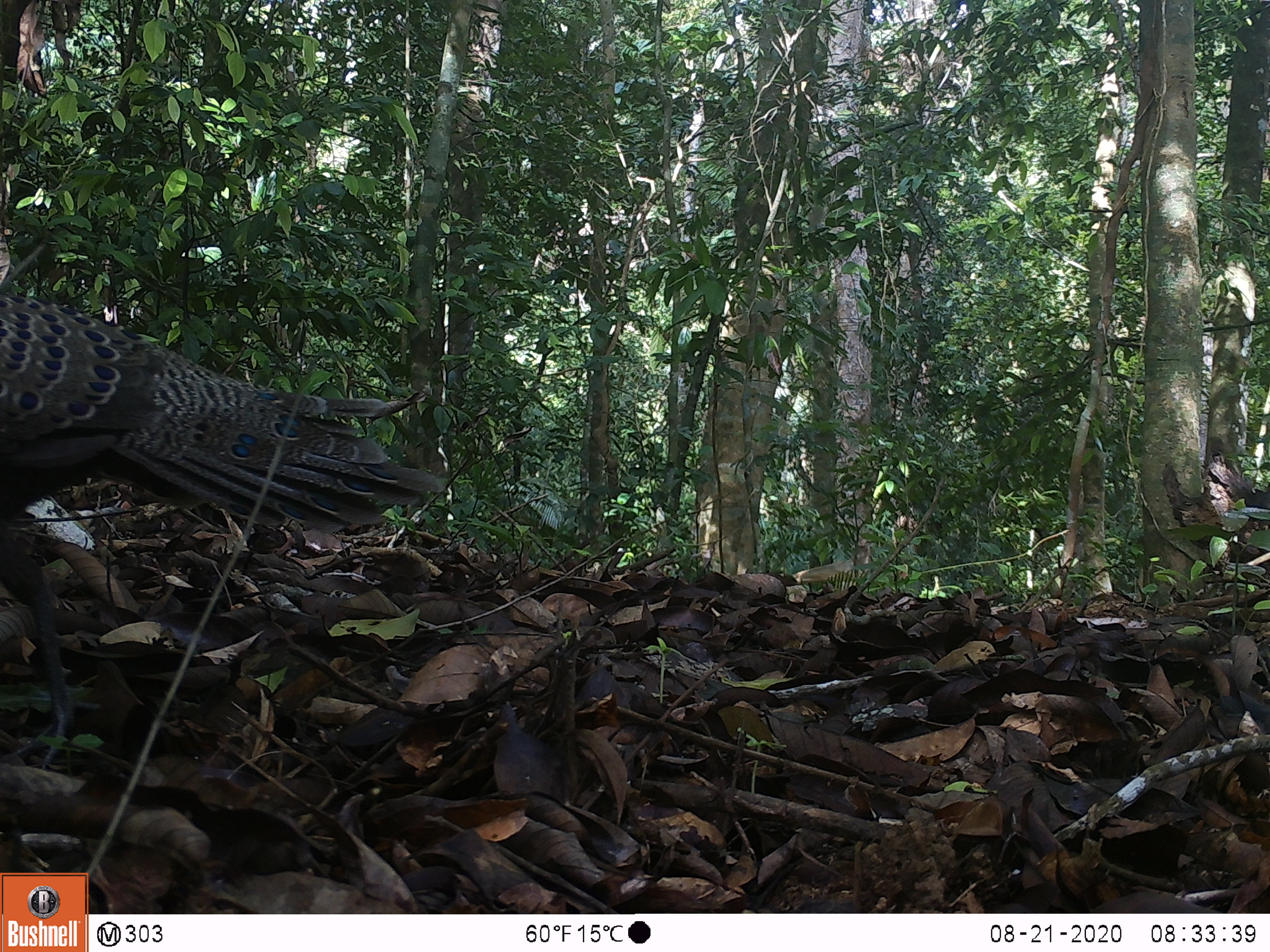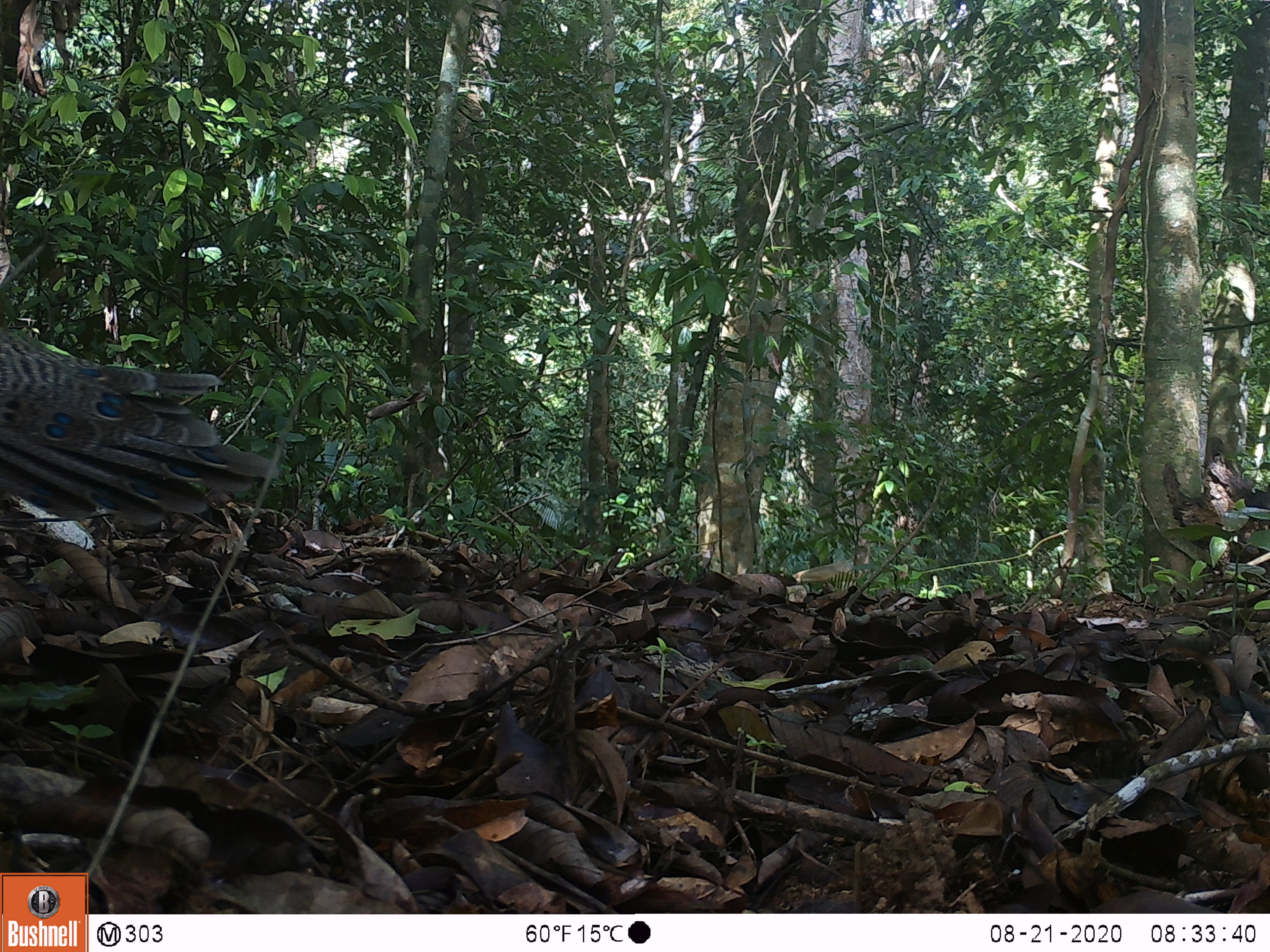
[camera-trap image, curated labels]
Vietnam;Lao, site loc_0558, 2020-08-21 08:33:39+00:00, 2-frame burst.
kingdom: Animalia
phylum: Chordata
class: Aves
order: Galliformes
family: Phasianidae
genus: Polyplectron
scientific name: Polyplectron bicalcaratum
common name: gray peacock-pheasant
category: grey peacock pheasant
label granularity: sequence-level